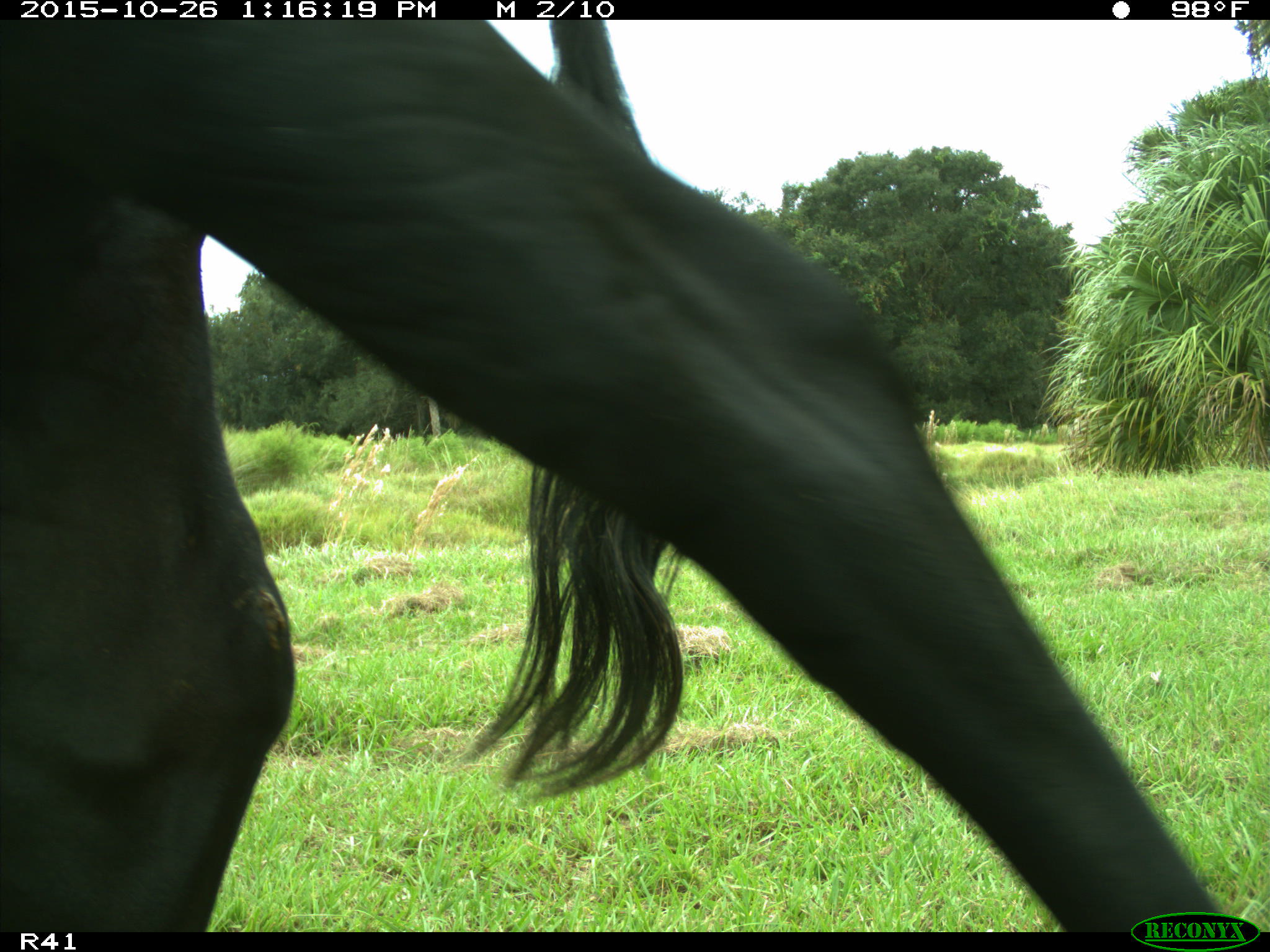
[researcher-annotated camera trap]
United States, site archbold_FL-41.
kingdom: Animalia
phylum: Chordata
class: Mammalia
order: Artiodactyla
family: Bovidae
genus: Bos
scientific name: Bos taurus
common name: domestic cow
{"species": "Bos taurus (domestic cow)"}